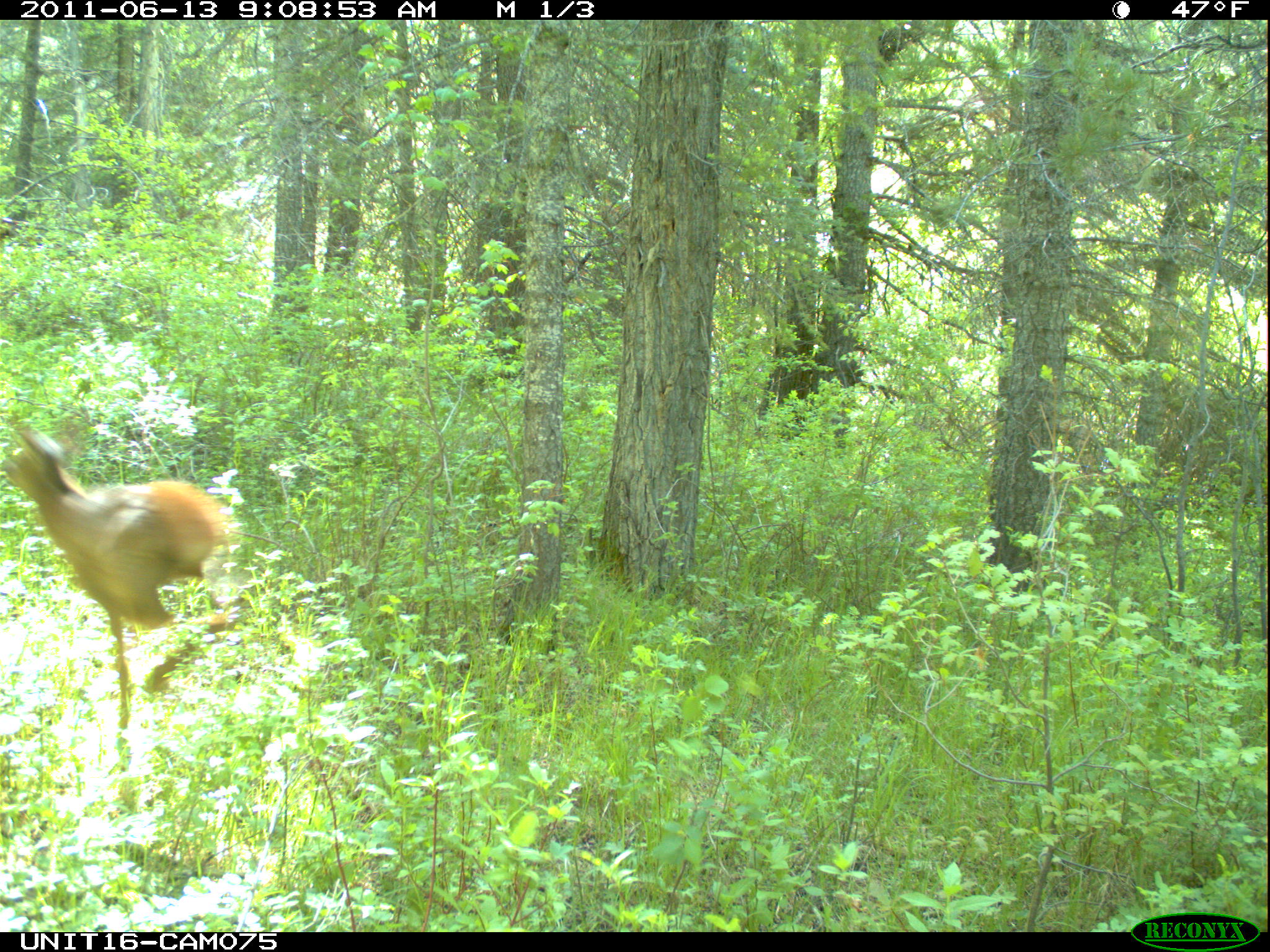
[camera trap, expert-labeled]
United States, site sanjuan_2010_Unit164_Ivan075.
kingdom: Animalia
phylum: Chordata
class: Mammalia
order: Artiodactyla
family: Cervidae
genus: Cervus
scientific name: Cervus elaphus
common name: red deer